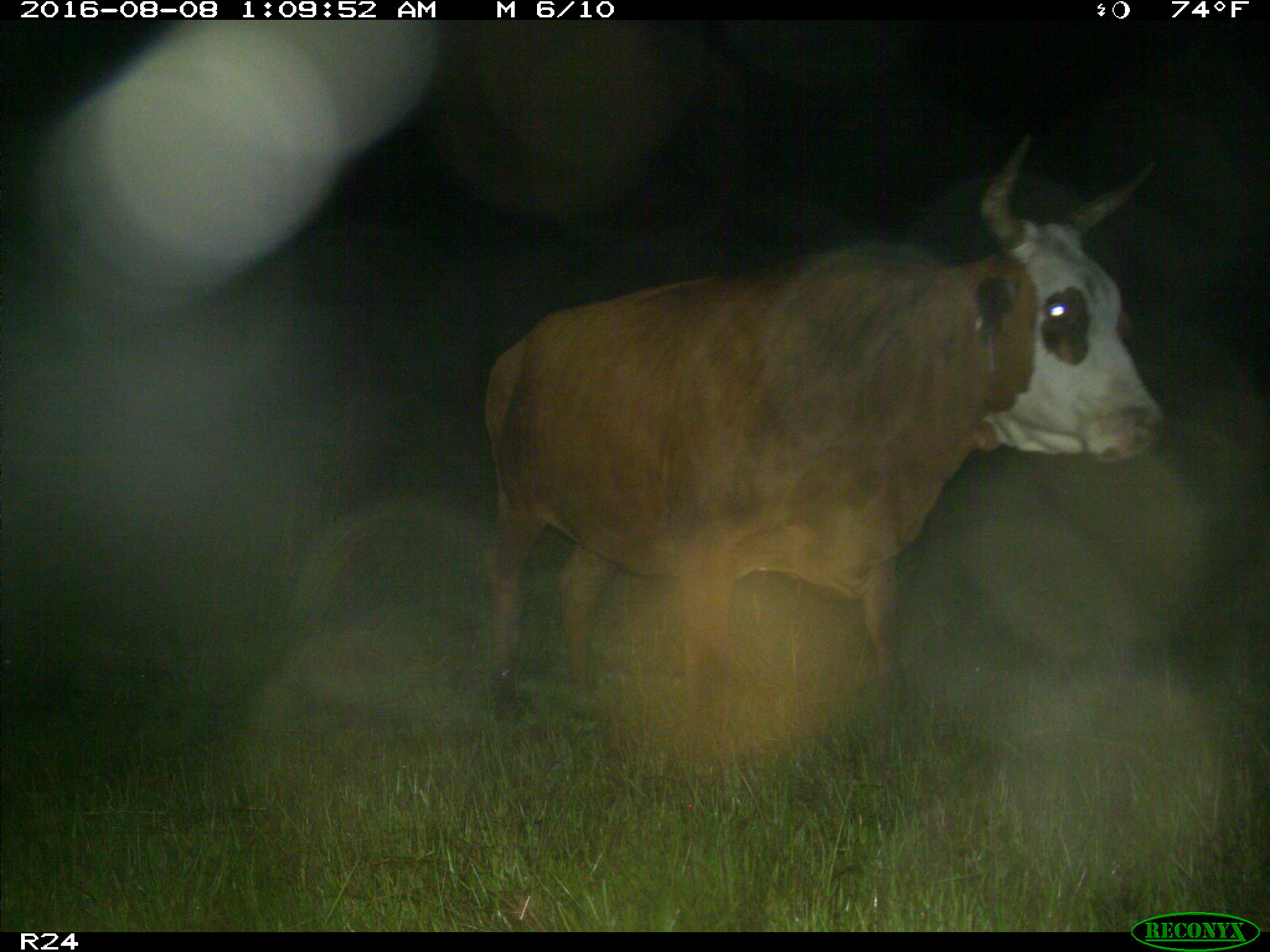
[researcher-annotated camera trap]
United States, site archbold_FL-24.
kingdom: Animalia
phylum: Chordata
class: Mammalia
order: Artiodactyla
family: Bovidae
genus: Bos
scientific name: Bos taurus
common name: domestic cow